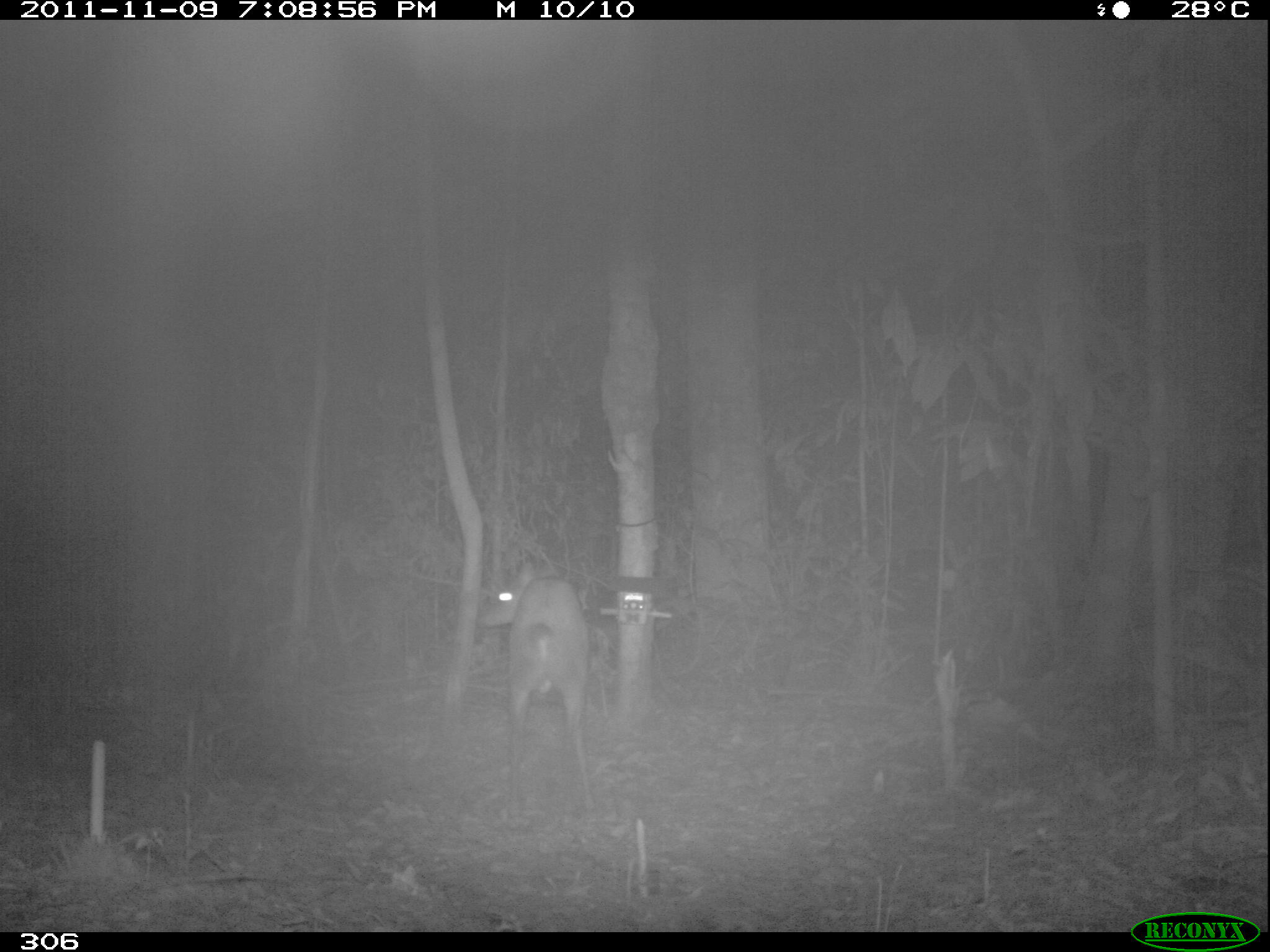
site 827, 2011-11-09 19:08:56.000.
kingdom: Animalia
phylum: Chordata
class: Mammalia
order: Artiodactyla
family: Cervidae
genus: Mazama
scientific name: Mazama americana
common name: red brocket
Mazama americana (red brocket).